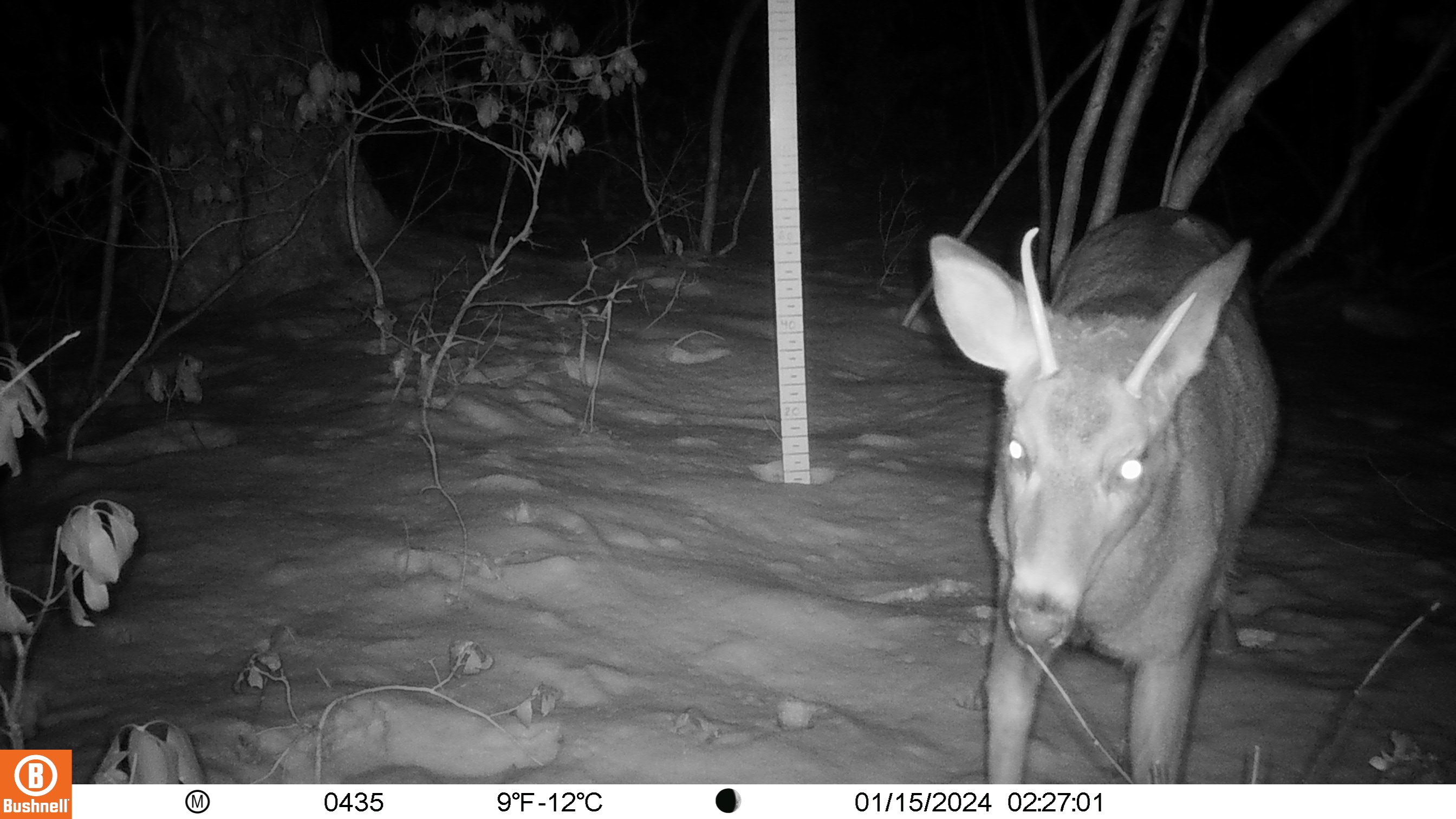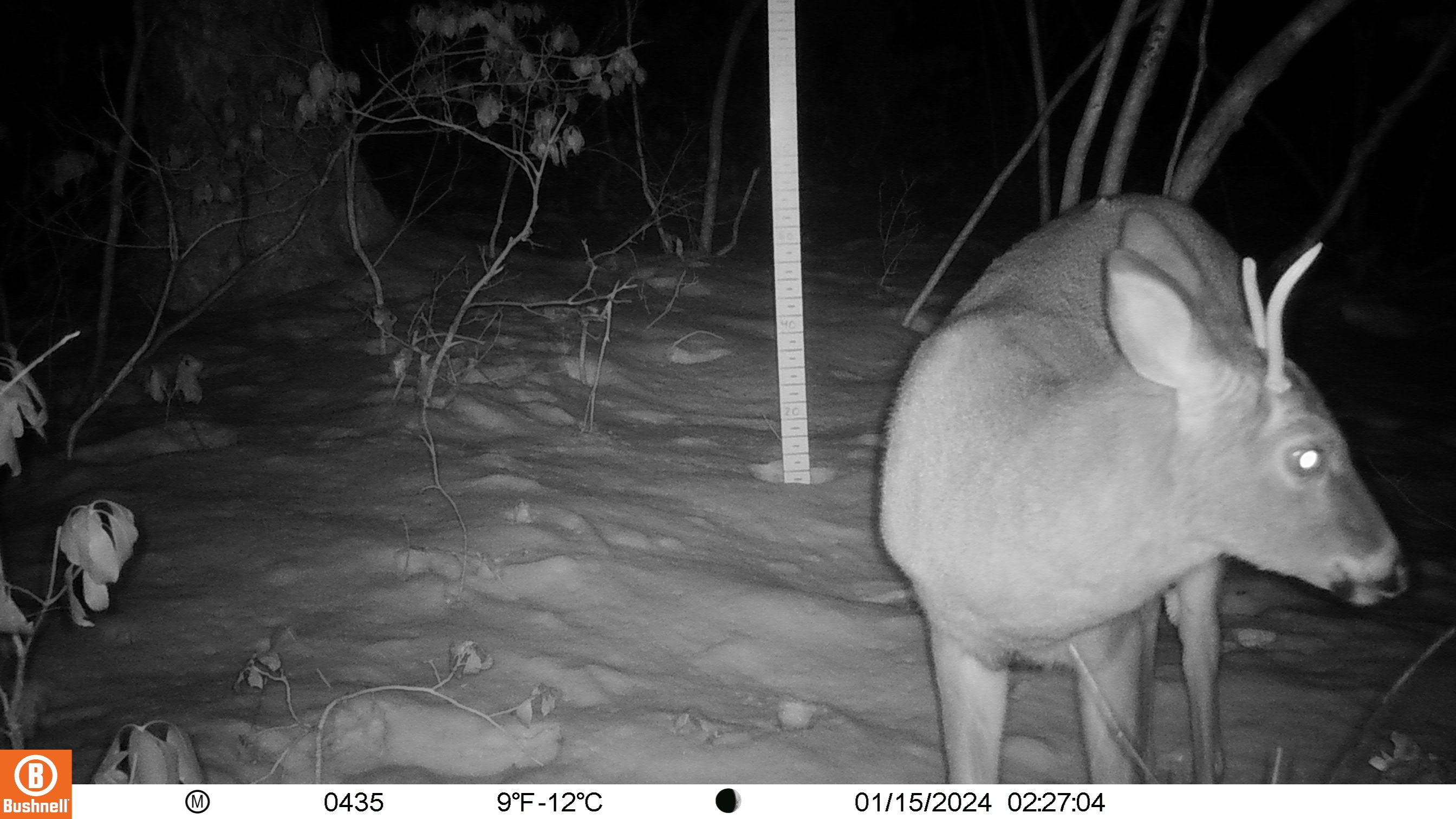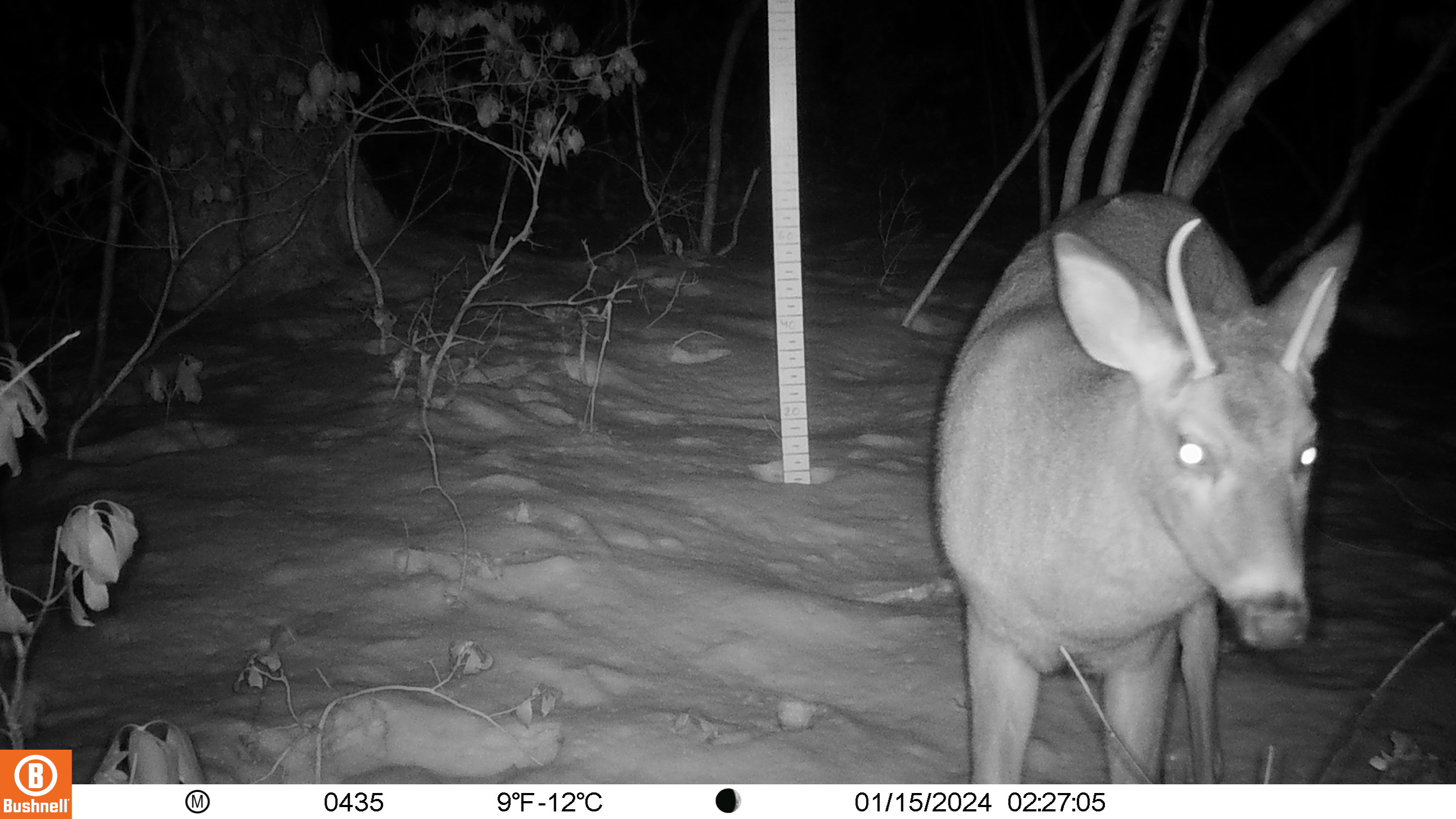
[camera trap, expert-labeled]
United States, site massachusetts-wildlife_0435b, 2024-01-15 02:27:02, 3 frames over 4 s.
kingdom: Animalia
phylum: Chordata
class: Mammalia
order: Artiodactyla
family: Cervidae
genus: Odocoileus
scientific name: Odocoileus virginianus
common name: white-tailed deer